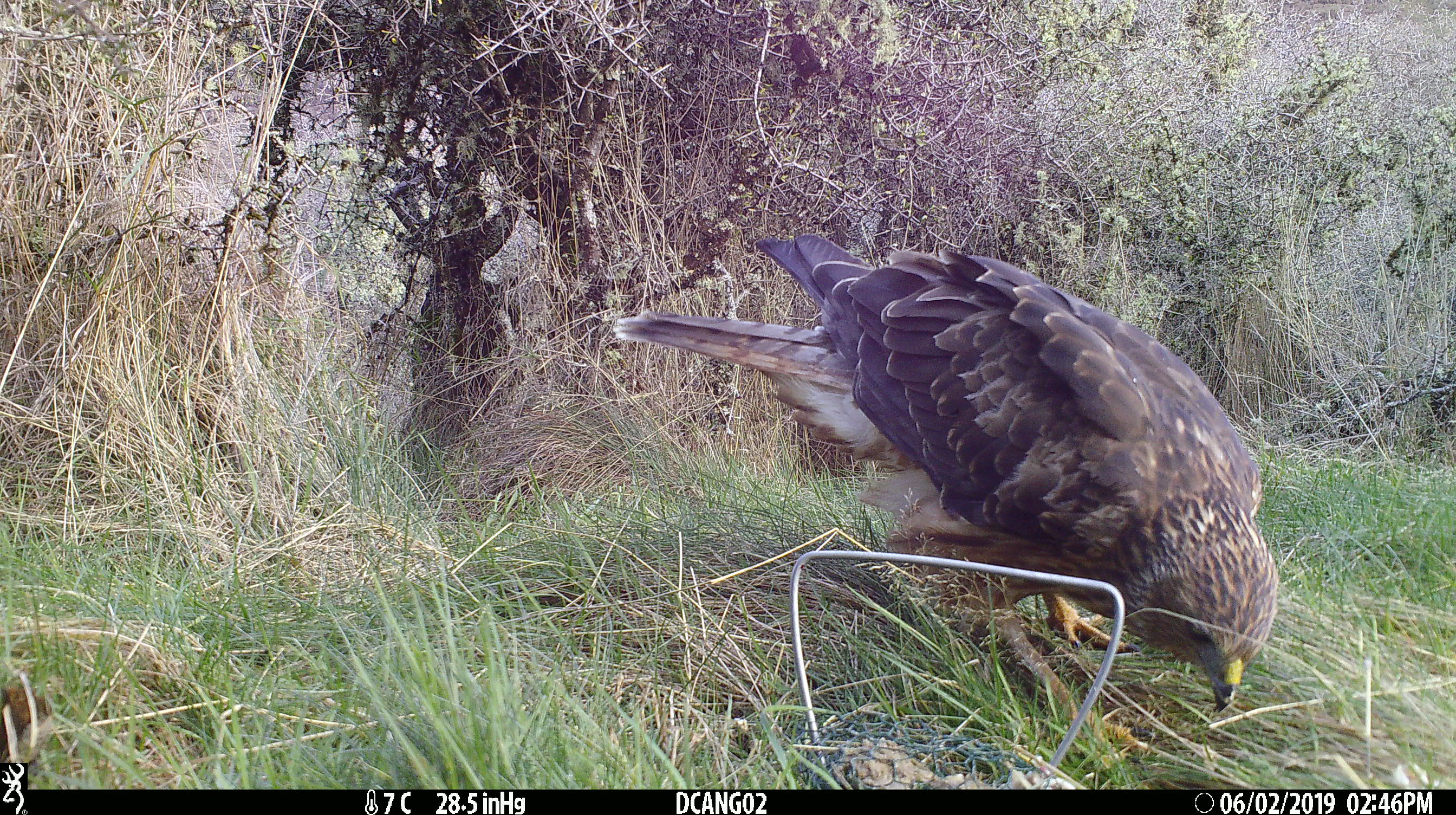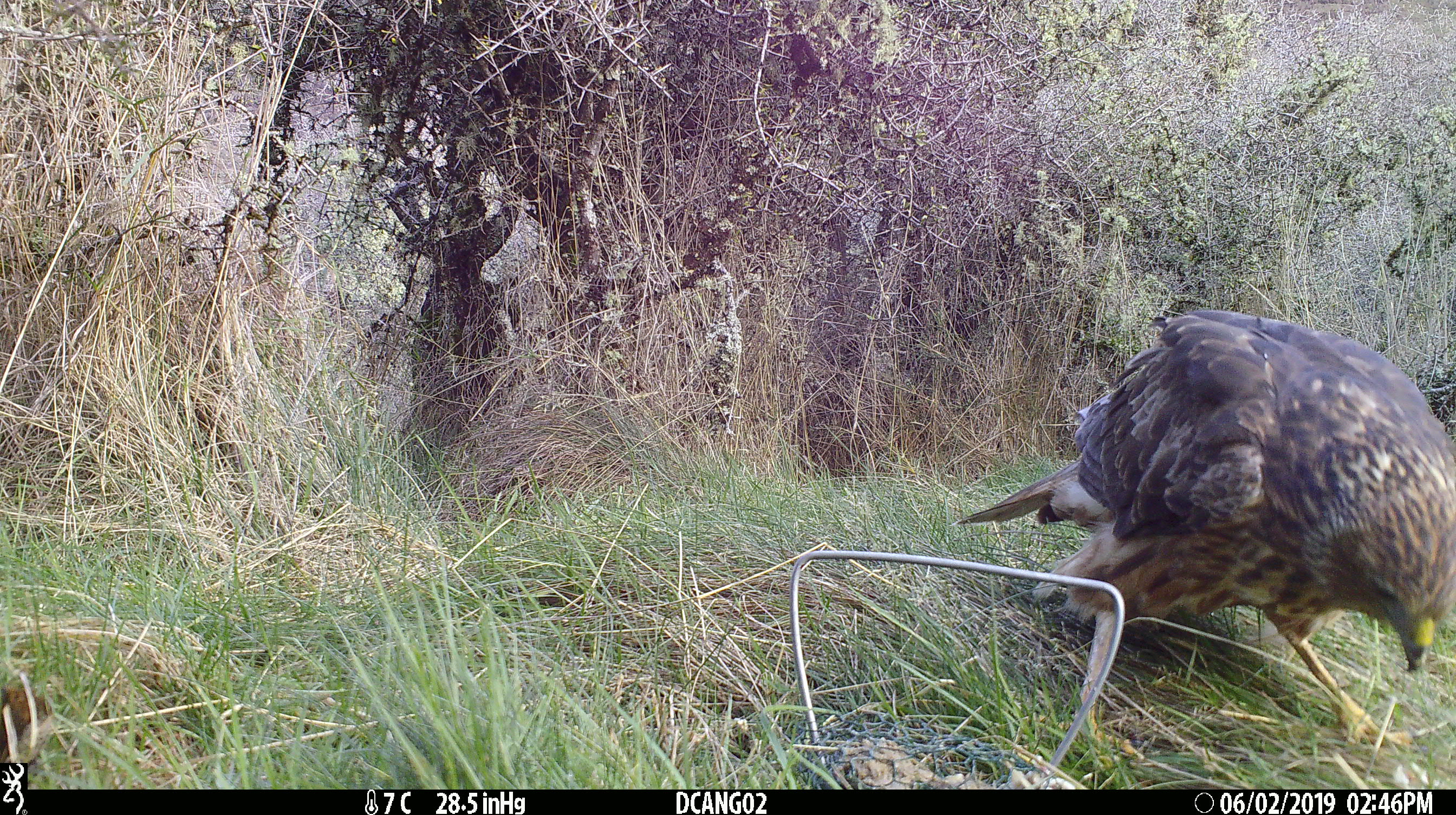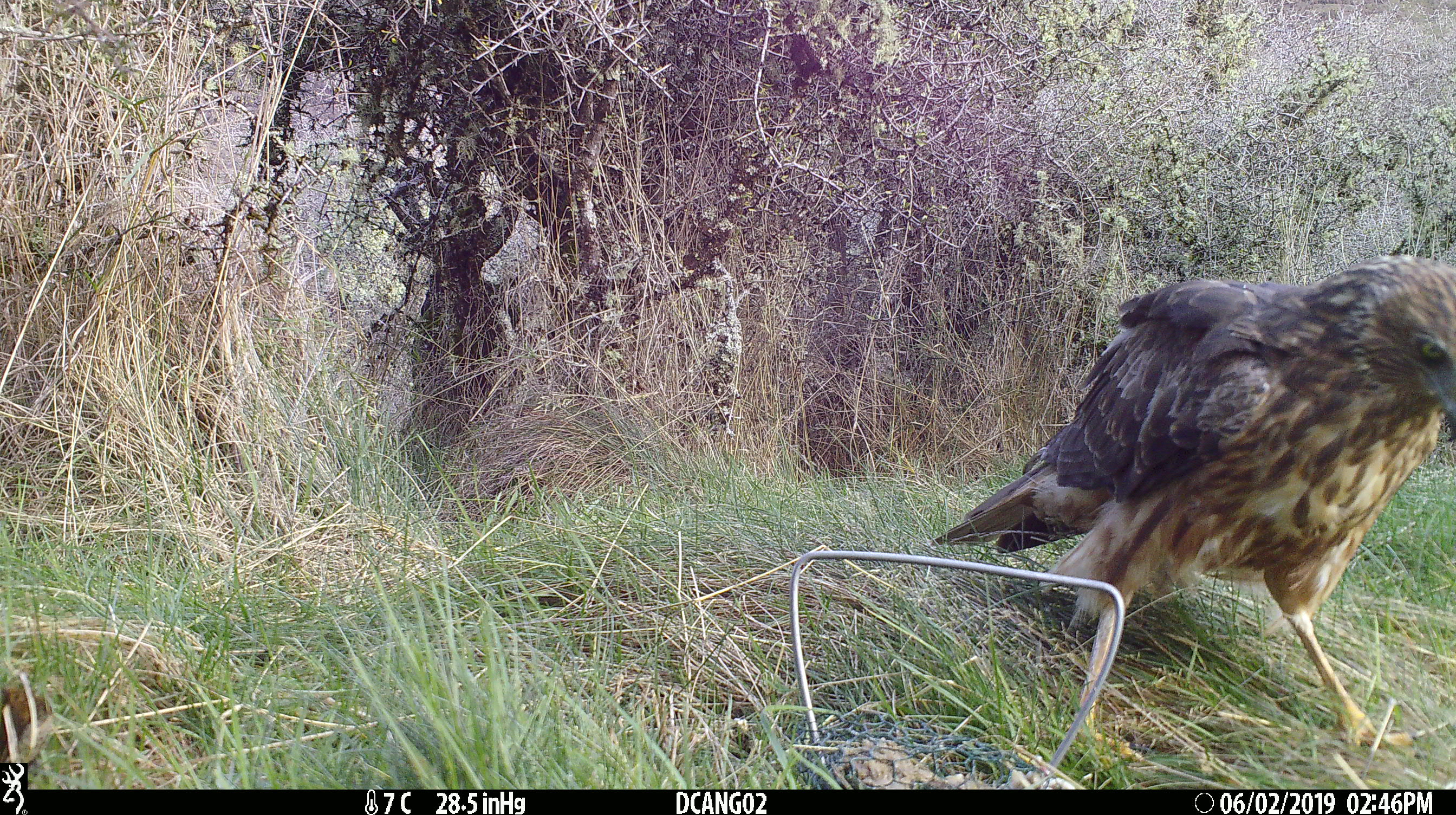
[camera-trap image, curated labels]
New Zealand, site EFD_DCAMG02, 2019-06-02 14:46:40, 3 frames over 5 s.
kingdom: Animalia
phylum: Chordata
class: Aves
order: Accipitriformes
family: Accipitridae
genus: Circus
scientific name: Circus approximans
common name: swamp harrier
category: harrier